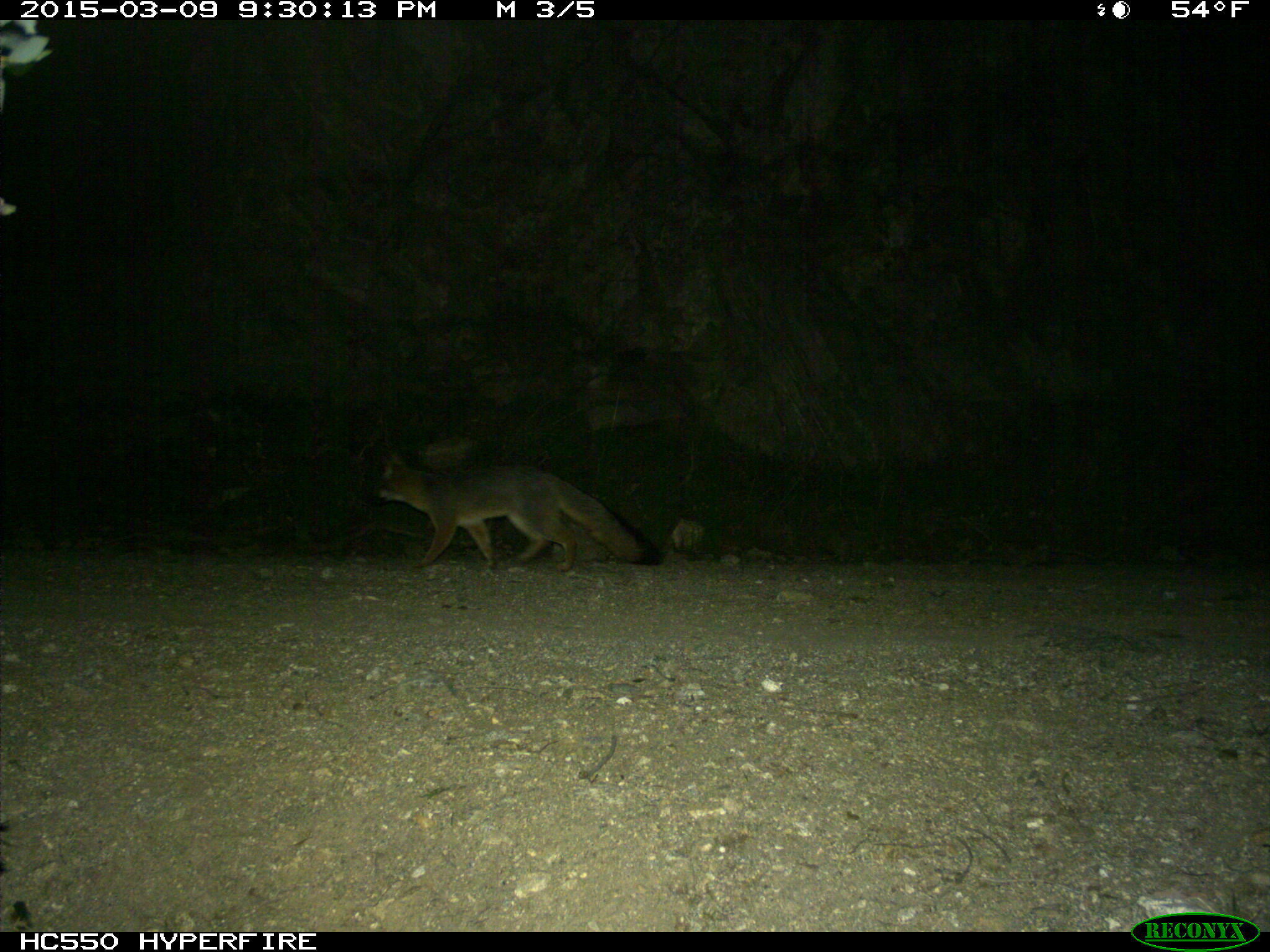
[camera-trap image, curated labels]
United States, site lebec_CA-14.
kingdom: Animalia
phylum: Chordata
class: Mammalia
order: Carnivora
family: Canidae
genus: Urocyon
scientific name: Urocyon cinereoargenteus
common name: gray fox